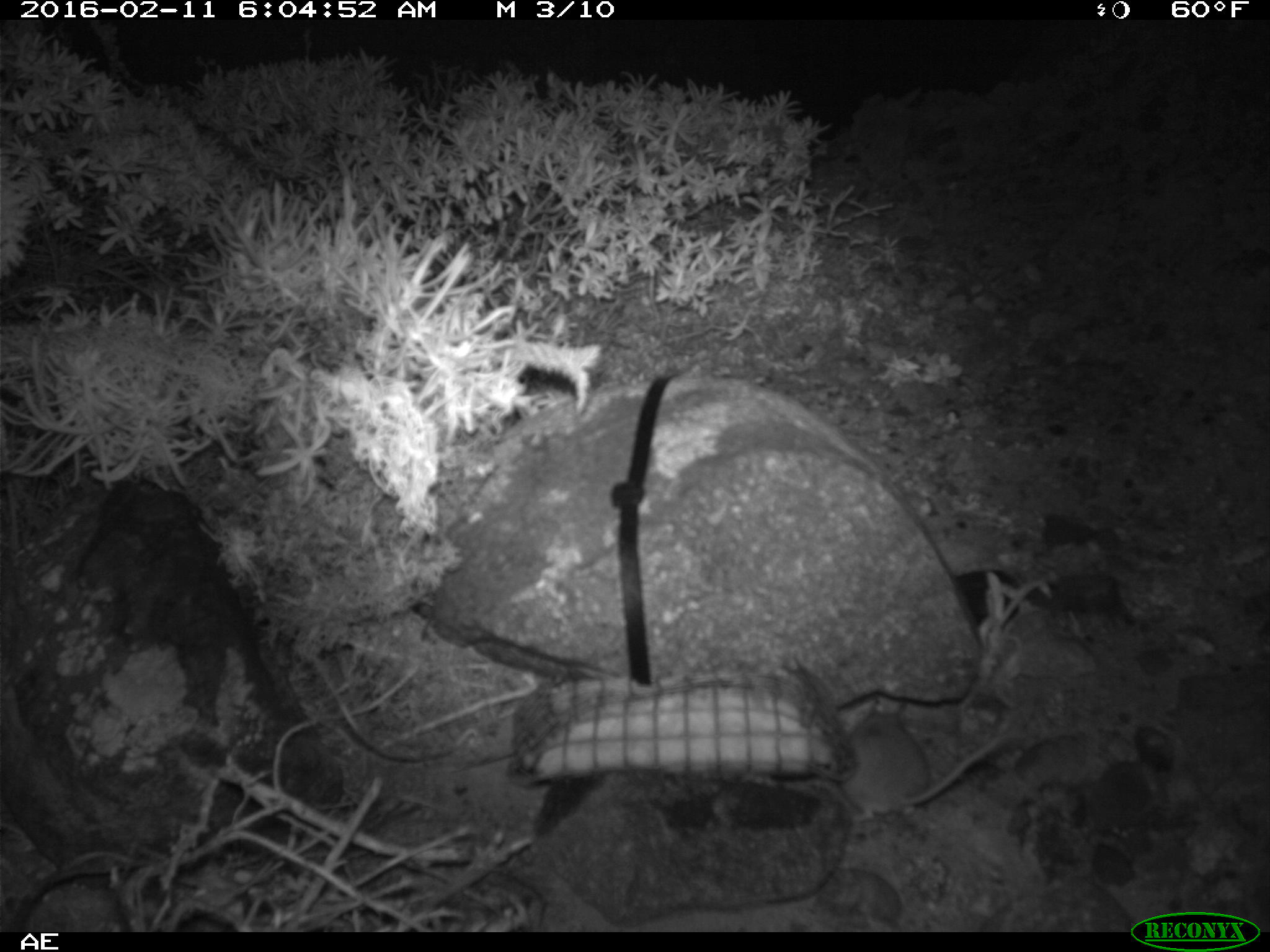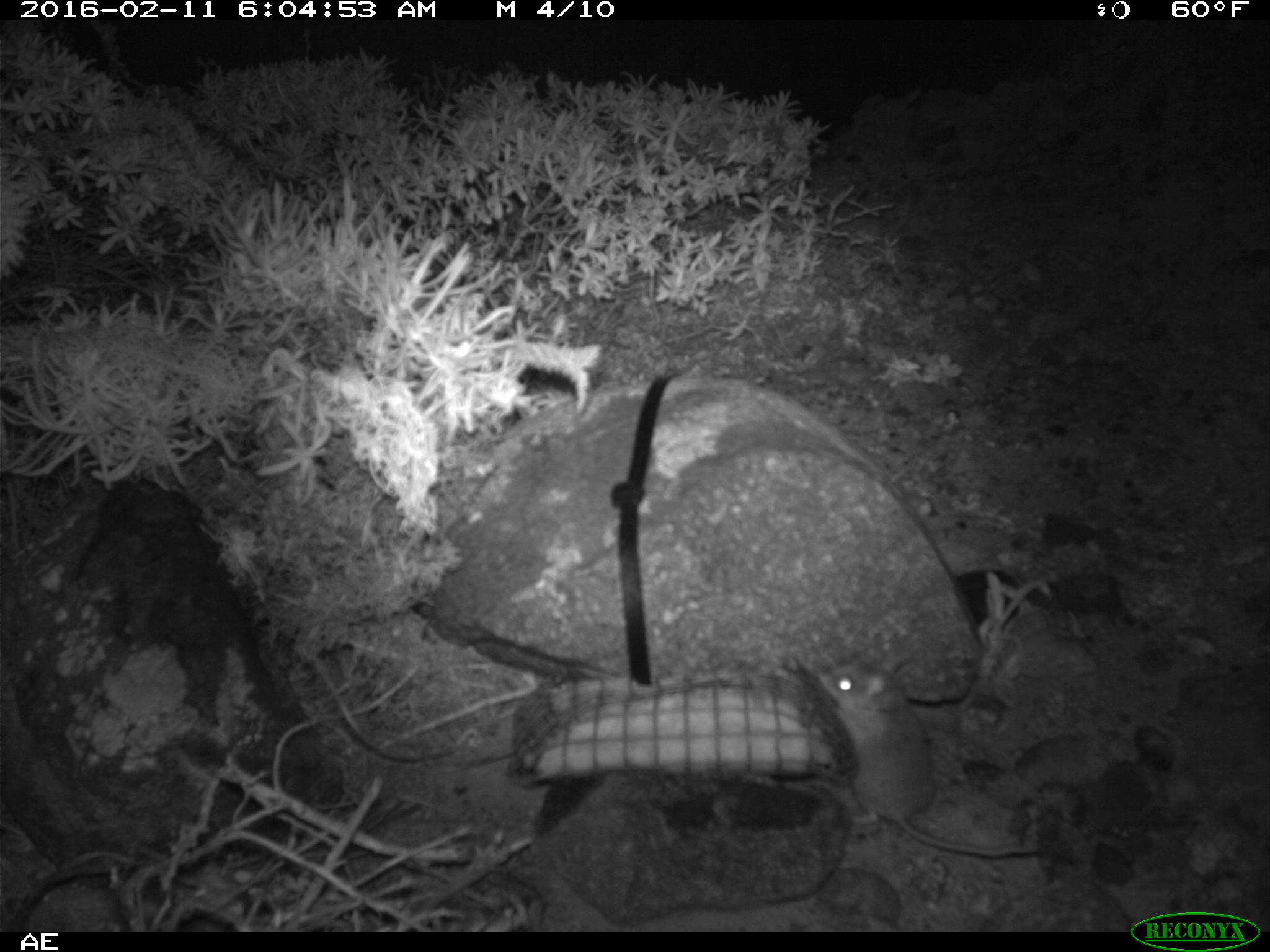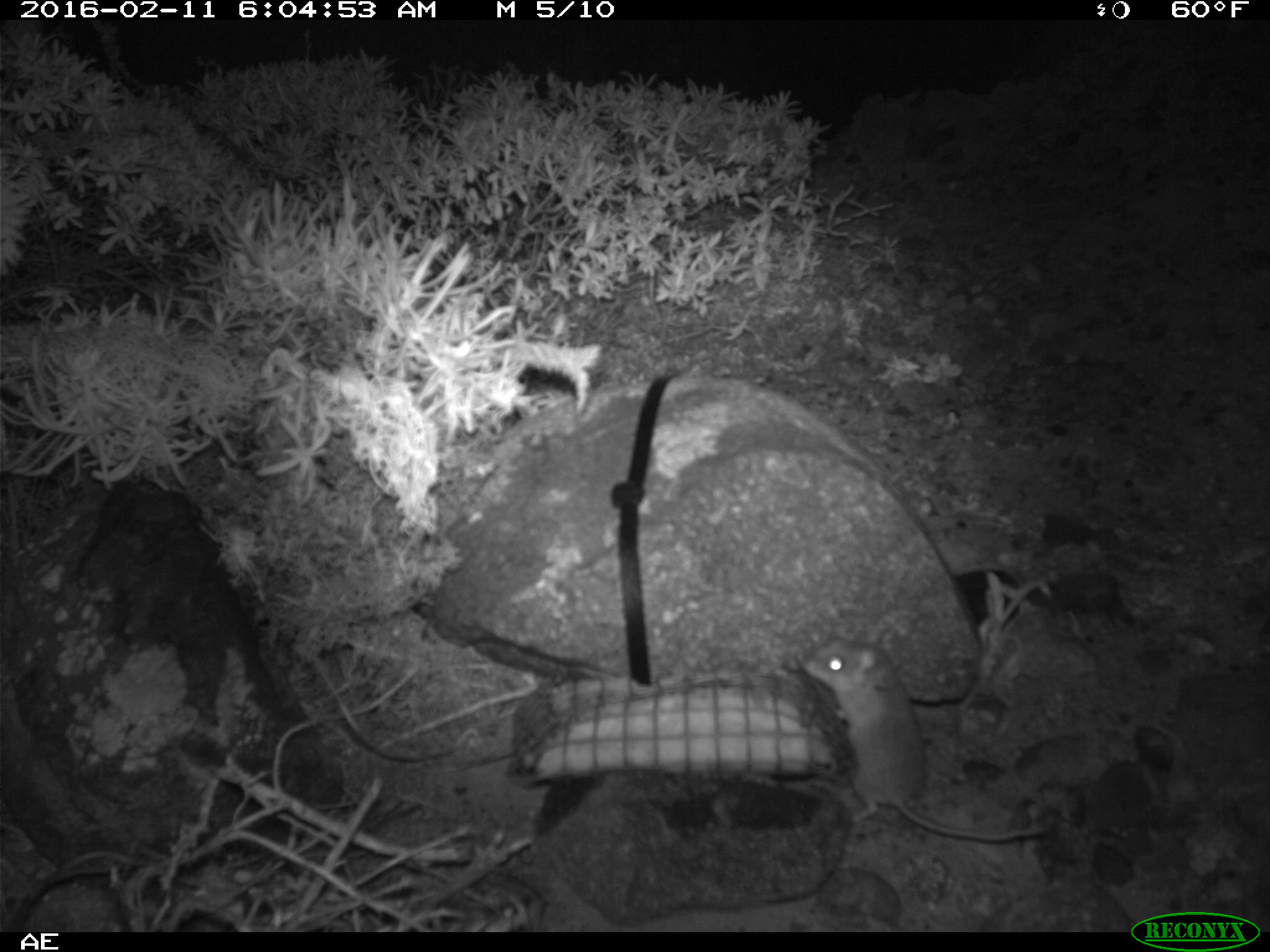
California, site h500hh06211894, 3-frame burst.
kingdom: Animalia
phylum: Chordata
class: Mammalia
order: Rodentia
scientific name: Rodentia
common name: rodent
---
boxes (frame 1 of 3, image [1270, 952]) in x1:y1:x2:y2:
rodent: 841:696:1005:820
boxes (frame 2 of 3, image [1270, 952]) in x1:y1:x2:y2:
rodent: 818:650:1040:859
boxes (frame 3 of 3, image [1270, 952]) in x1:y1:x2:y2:
rodent: 804:629:1049:840